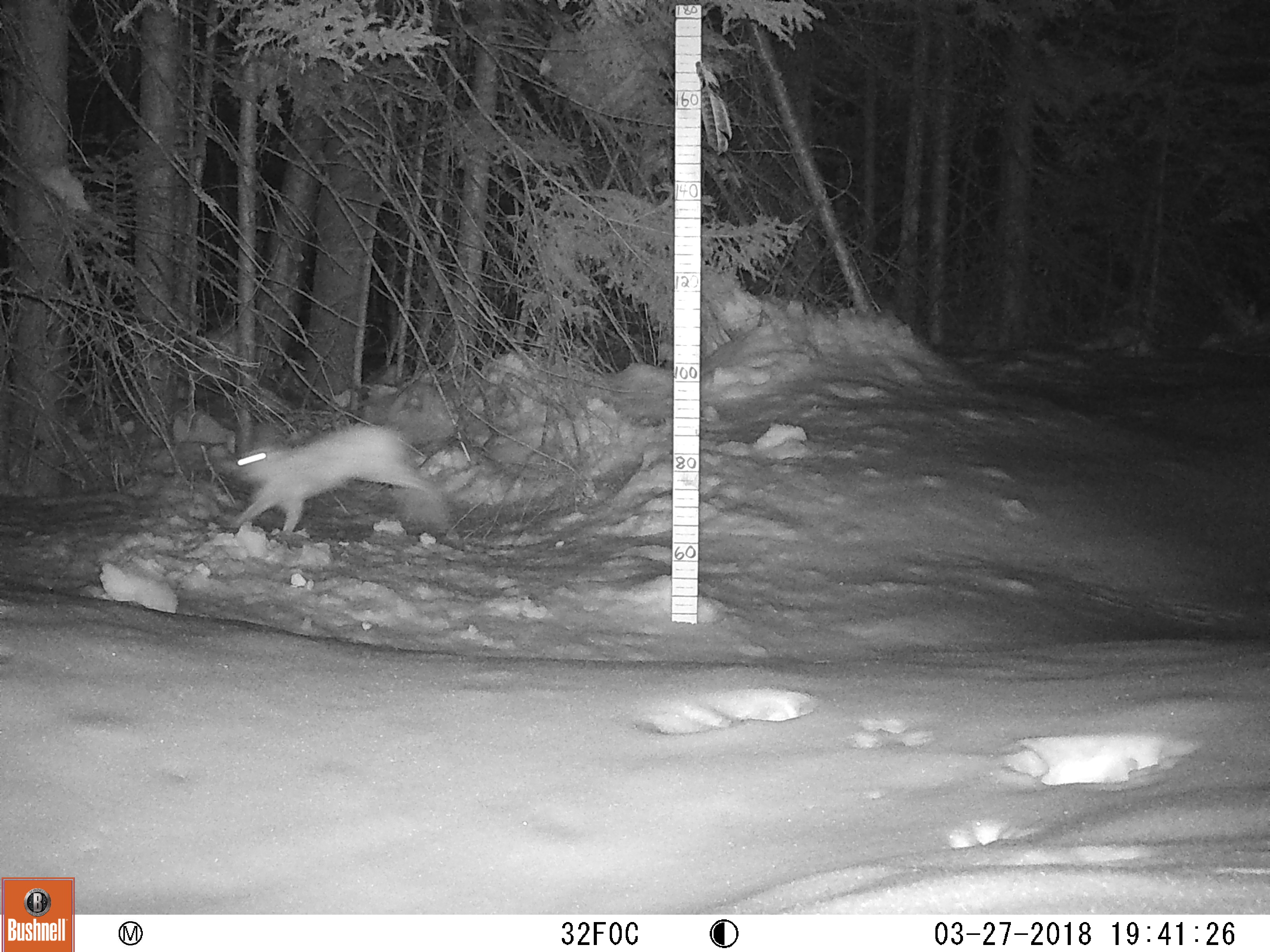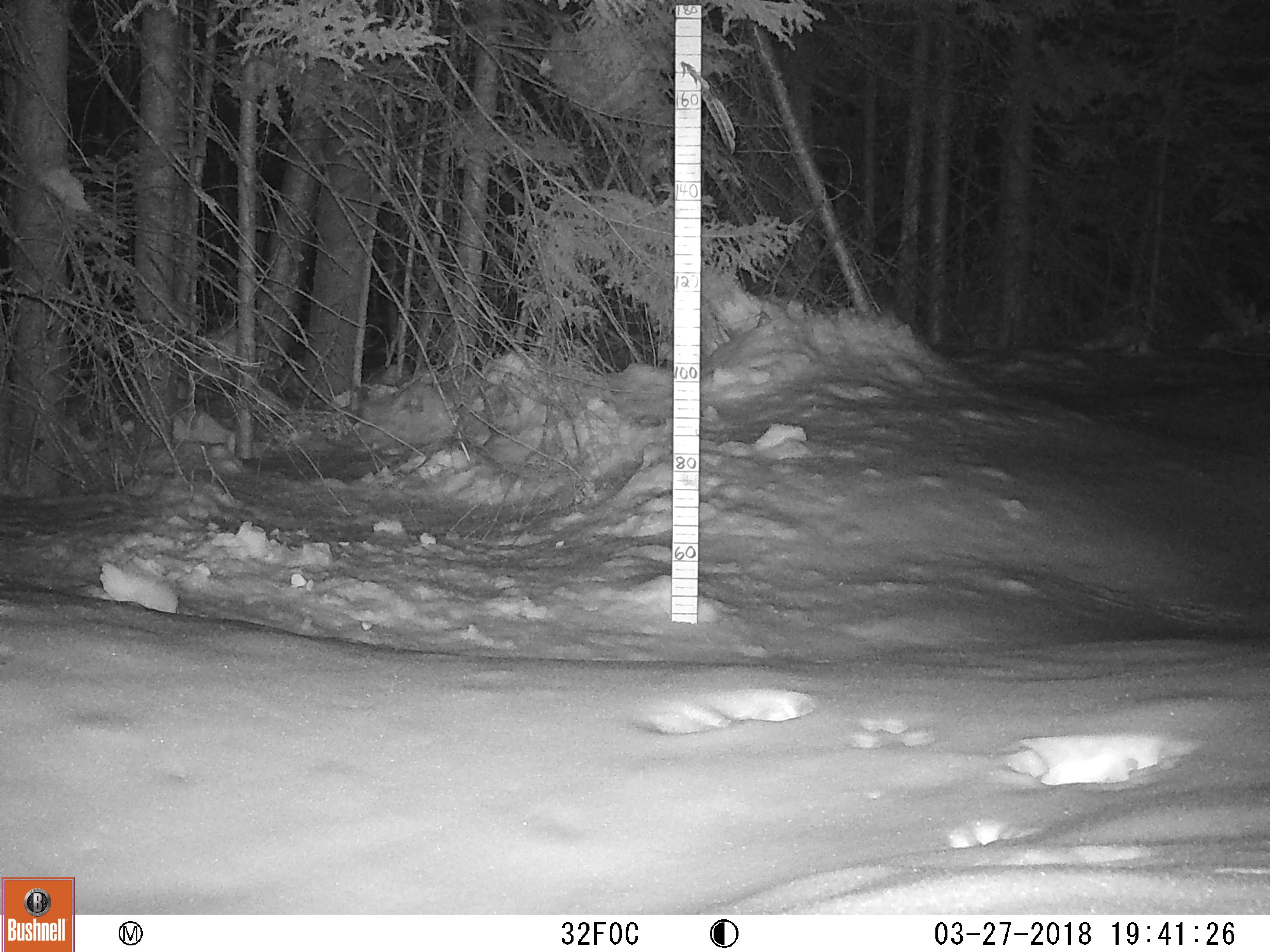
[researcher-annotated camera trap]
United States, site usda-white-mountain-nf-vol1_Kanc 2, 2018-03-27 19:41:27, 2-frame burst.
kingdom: Animalia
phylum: Chordata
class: Mammalia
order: Lagomorpha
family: Leporidae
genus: Lepus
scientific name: Lepus americanus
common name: snowshoe hare